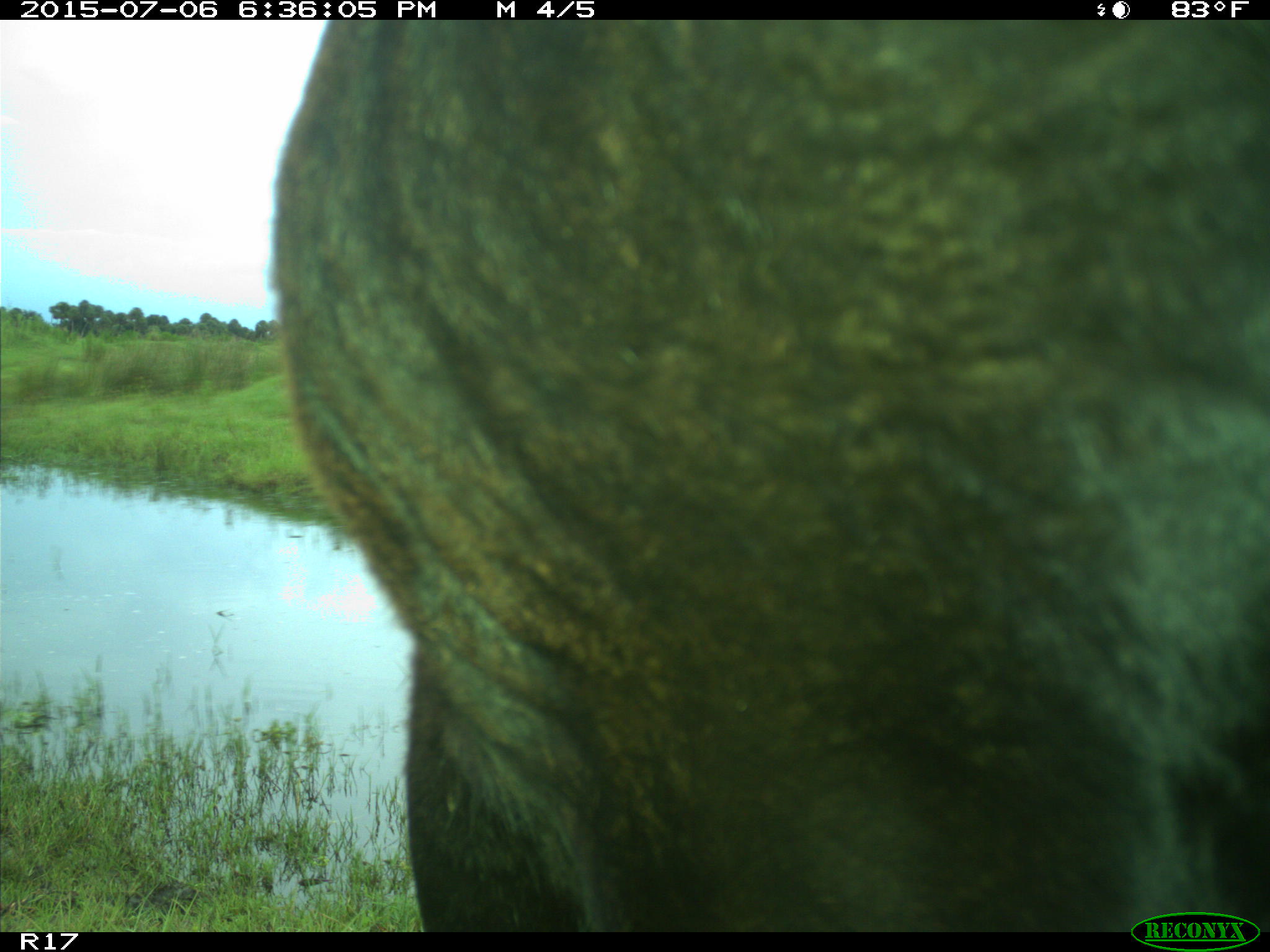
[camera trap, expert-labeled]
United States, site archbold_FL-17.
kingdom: Animalia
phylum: Chordata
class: Mammalia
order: Artiodactyla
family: Bovidae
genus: Bos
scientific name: Bos taurus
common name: domestic cow